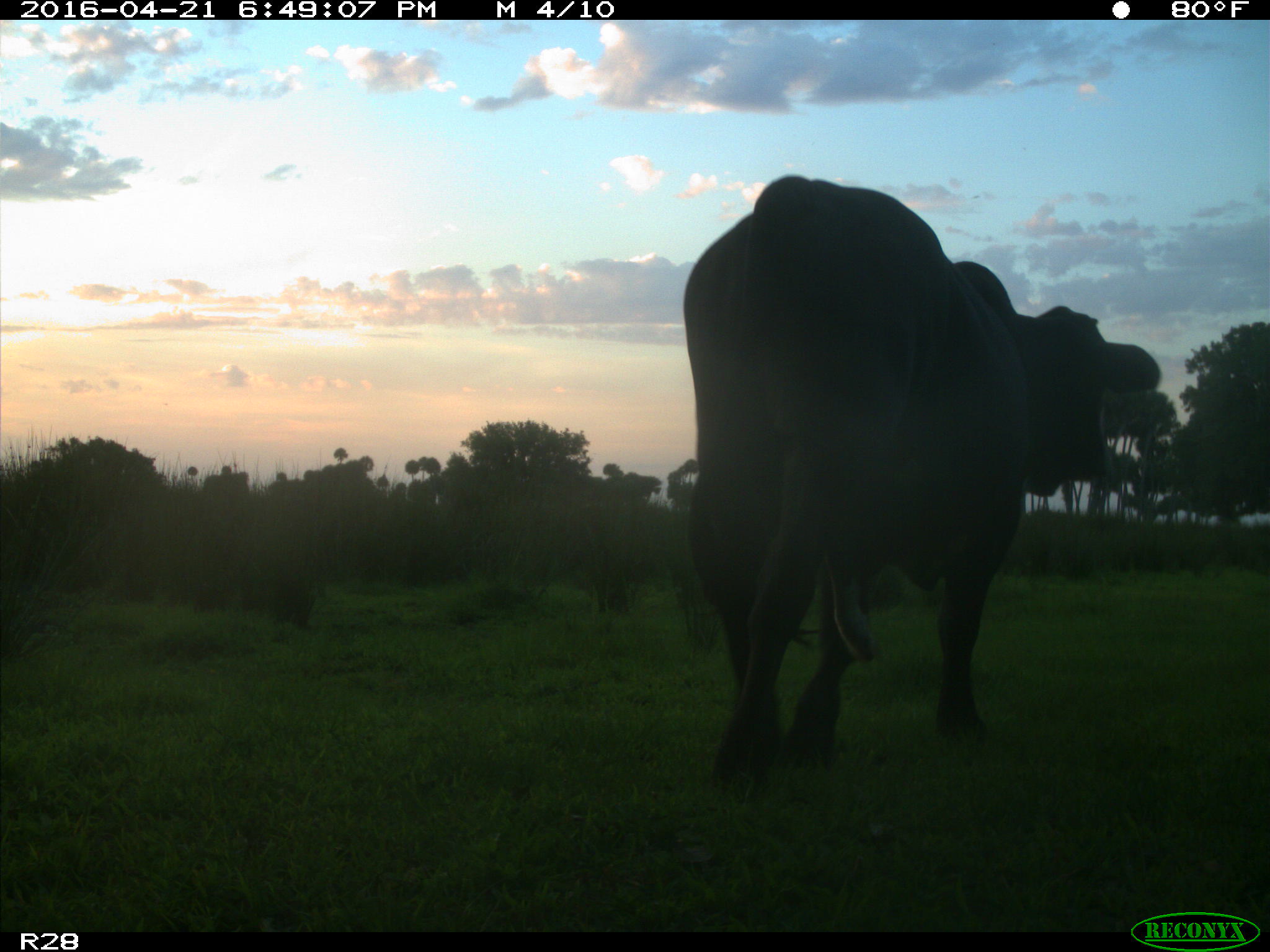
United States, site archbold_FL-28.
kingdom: Animalia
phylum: Chordata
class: Mammalia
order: Artiodactyla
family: Bovidae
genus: Bos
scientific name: Bos taurus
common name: domestic cow